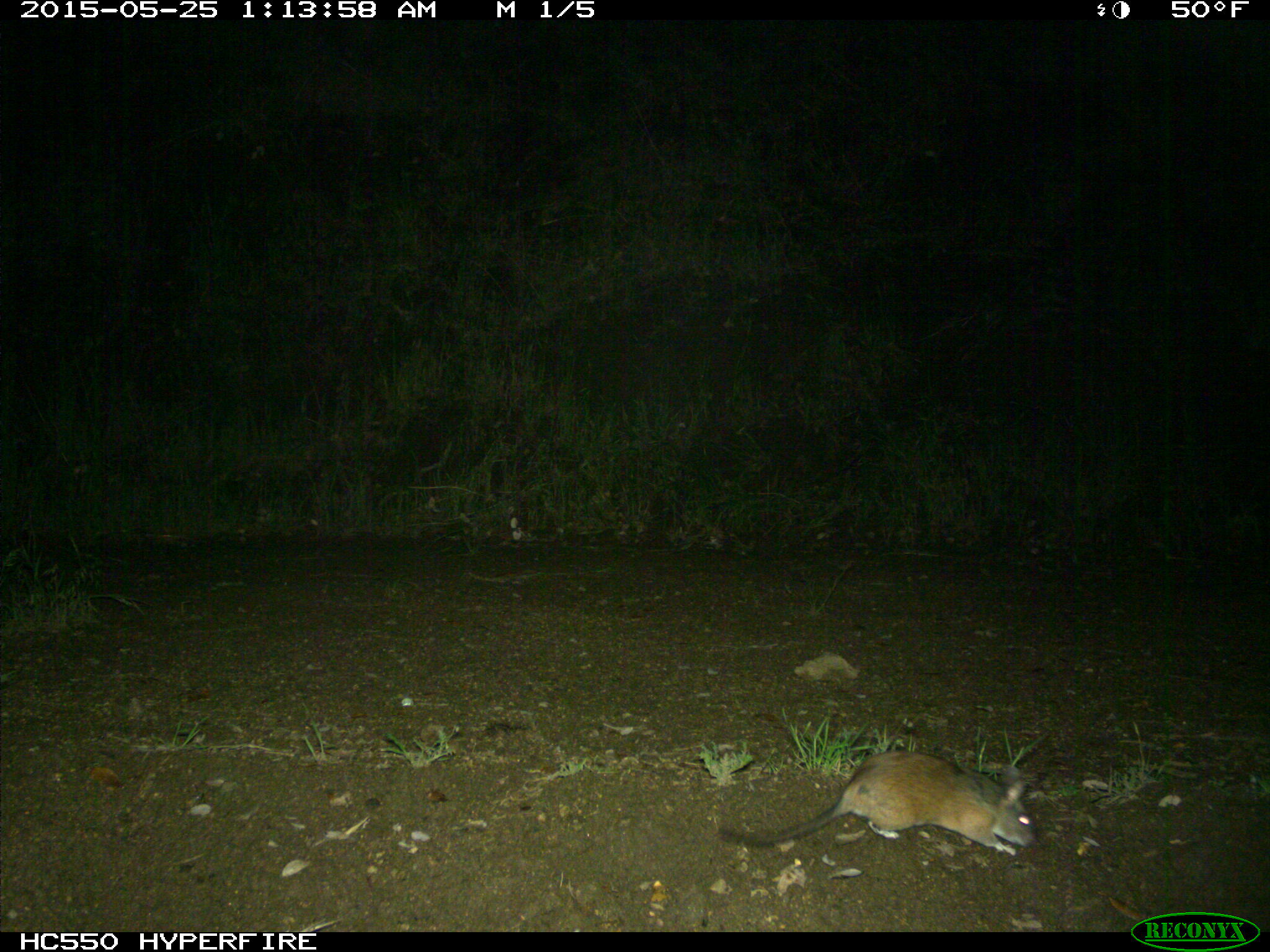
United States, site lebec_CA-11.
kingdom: Animalia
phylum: Chordata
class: Mammalia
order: Rodentia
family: Cricetidae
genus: Neotoma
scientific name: Neotoma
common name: pack rat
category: unidentified pack rat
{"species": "unidentified pack rat (pack rat) (Neotoma)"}